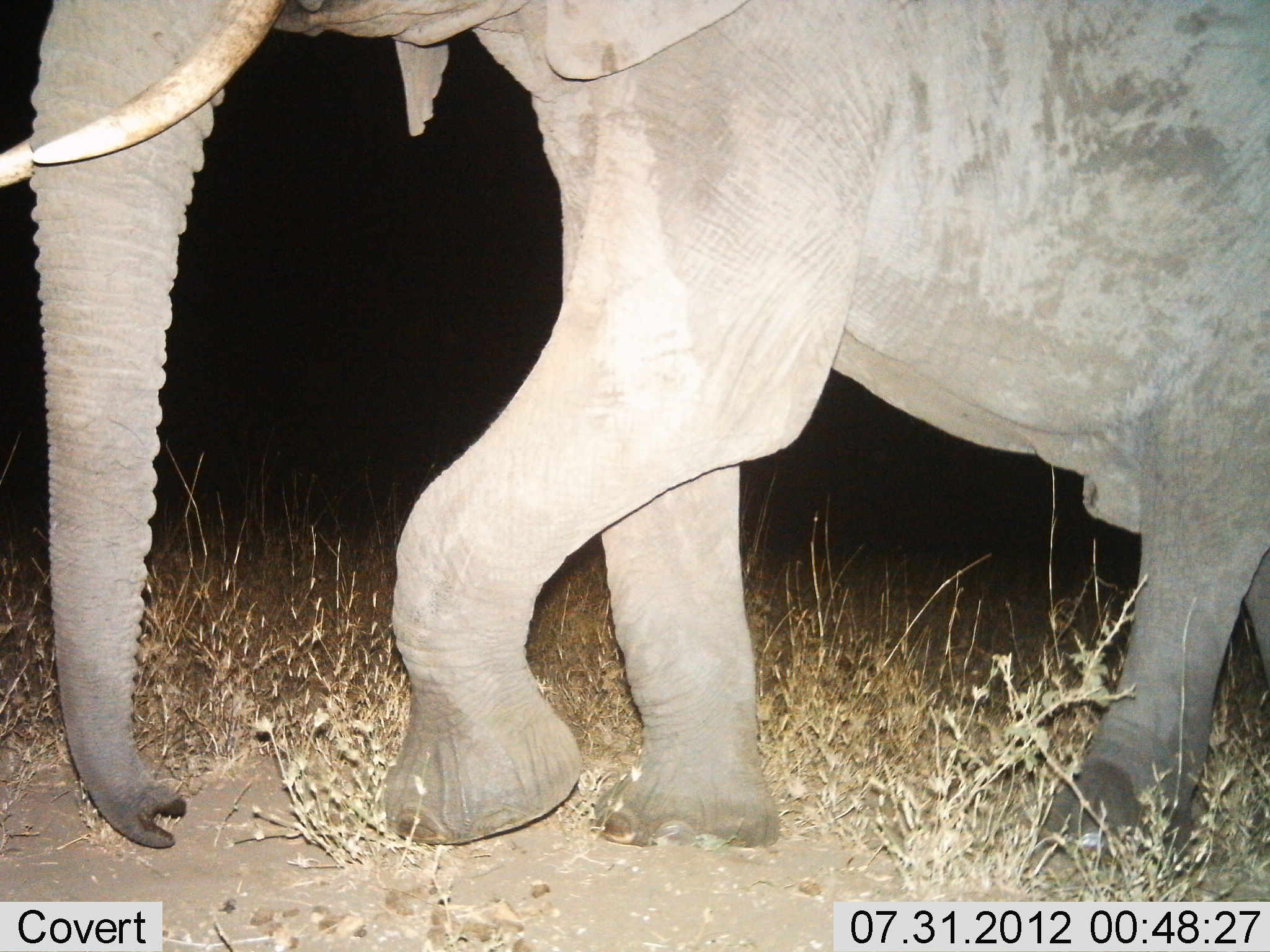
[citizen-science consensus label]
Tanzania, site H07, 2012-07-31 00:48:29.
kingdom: Animalia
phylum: Chordata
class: Mammalia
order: Proboscidea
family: Elephantidae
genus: Loxodonta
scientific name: Loxodonta africana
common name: african bush elephant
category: elephant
Elephant (african bush elephant) (Loxodonta africana), count 1. Behavior (volunteer vote fractions): standing 0%, resting 0%, moving 100%, interacting 0%. Young present (vote fraction): 0%. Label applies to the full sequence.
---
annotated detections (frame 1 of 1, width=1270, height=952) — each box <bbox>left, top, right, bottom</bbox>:
animal: <bbox>1, 1, 1270, 896</bbox>